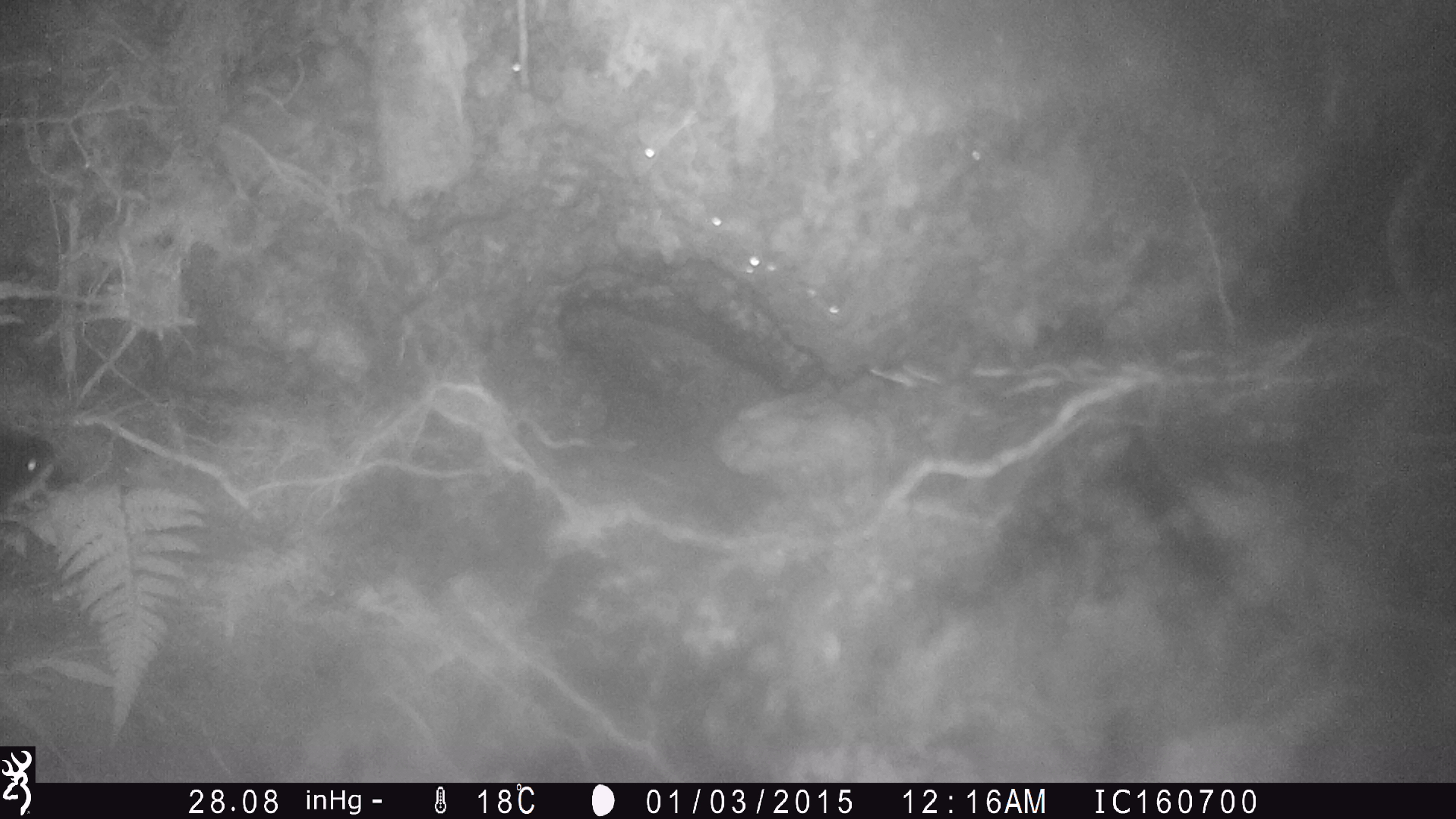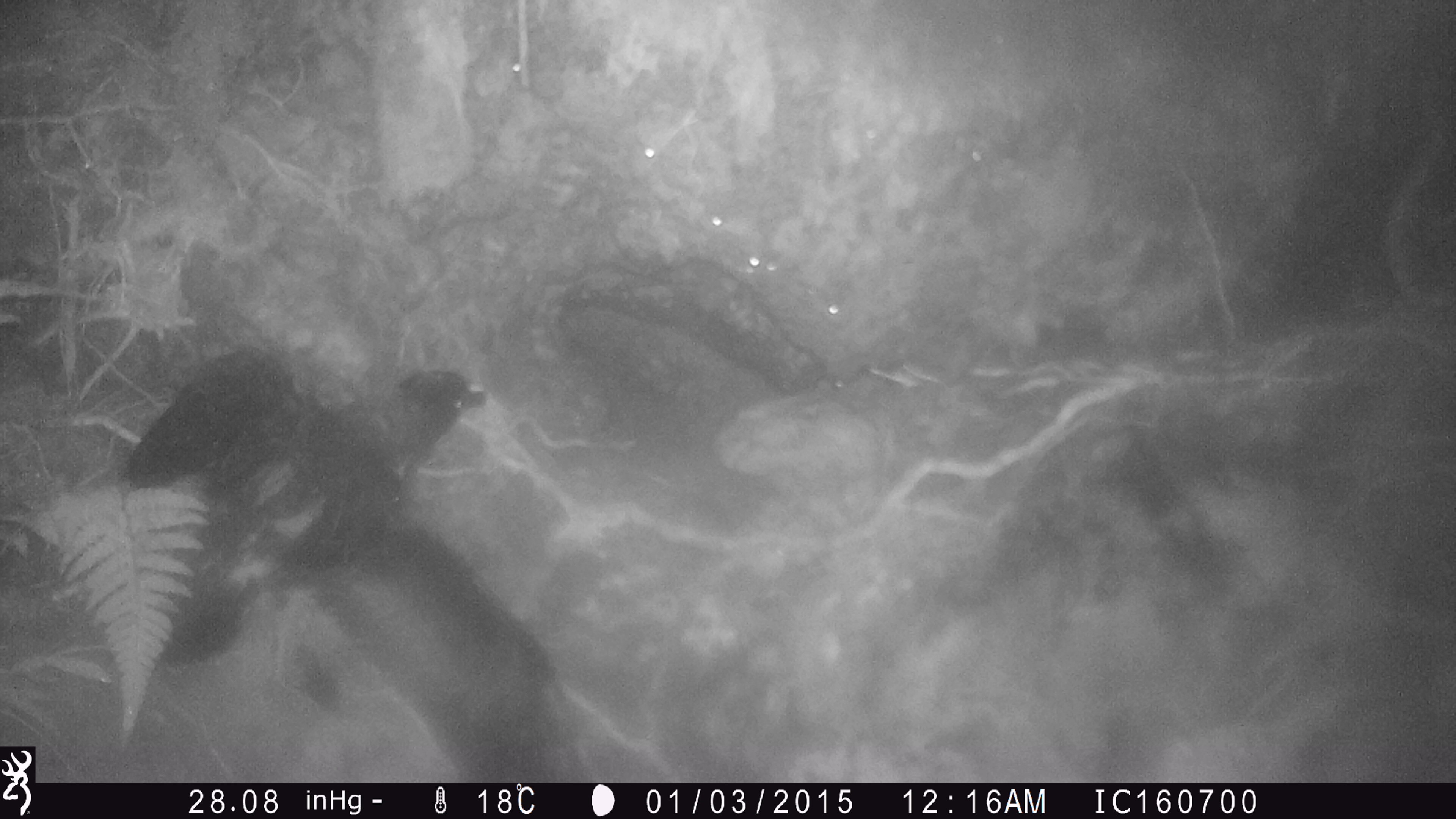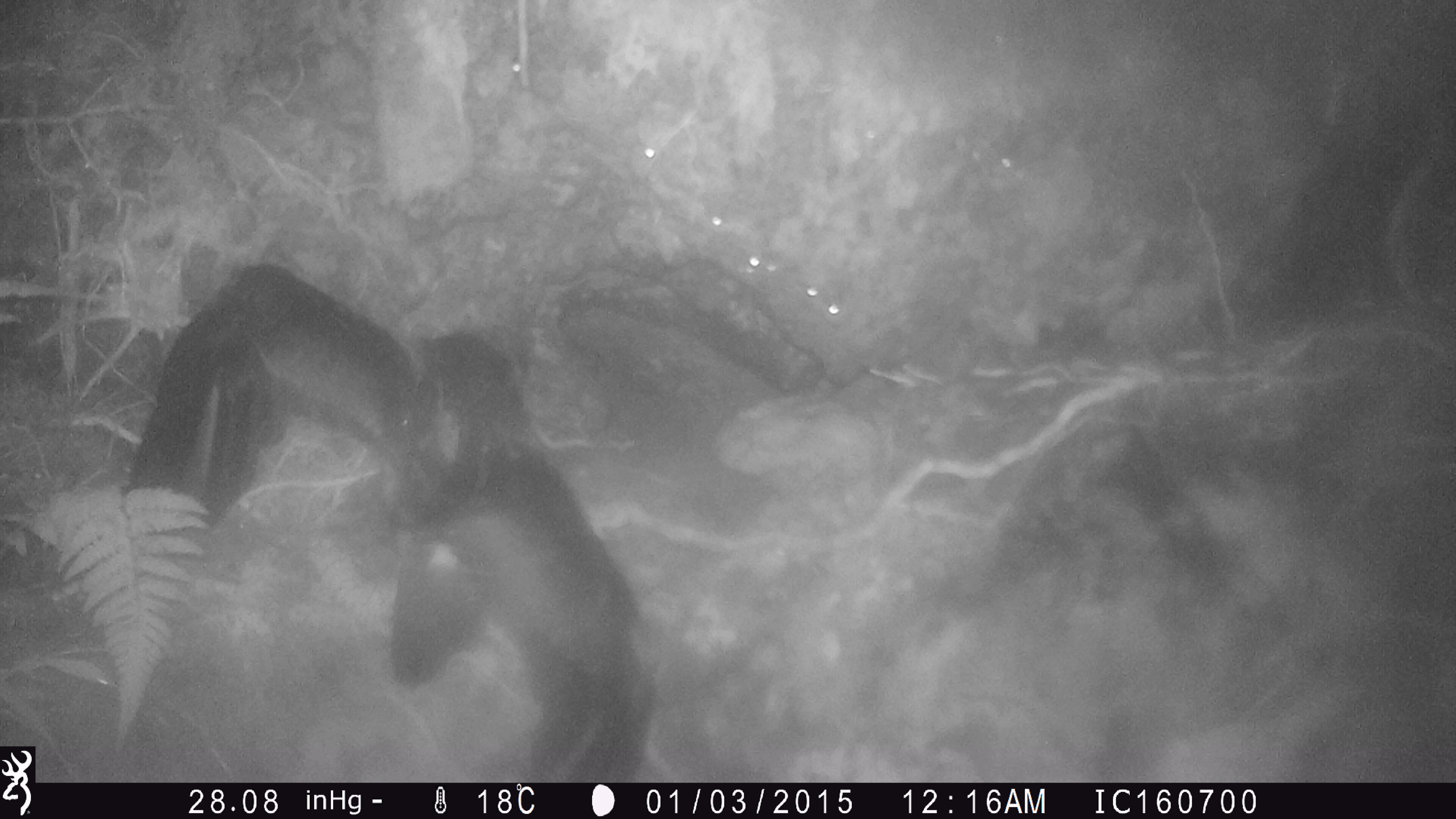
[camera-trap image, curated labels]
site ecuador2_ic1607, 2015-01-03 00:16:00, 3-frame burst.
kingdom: Animalia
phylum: Chordata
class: Aves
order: Procellariiformes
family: Procellariidae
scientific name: Procellariidae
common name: petrel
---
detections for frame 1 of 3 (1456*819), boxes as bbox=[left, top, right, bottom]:
petrel: bbox=[0, 425, 85, 524]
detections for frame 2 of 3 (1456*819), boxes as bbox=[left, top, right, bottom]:
petrel: bbox=[115, 347, 582, 780]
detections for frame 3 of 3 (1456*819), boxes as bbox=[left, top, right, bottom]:
petrel: bbox=[119, 236, 690, 786]